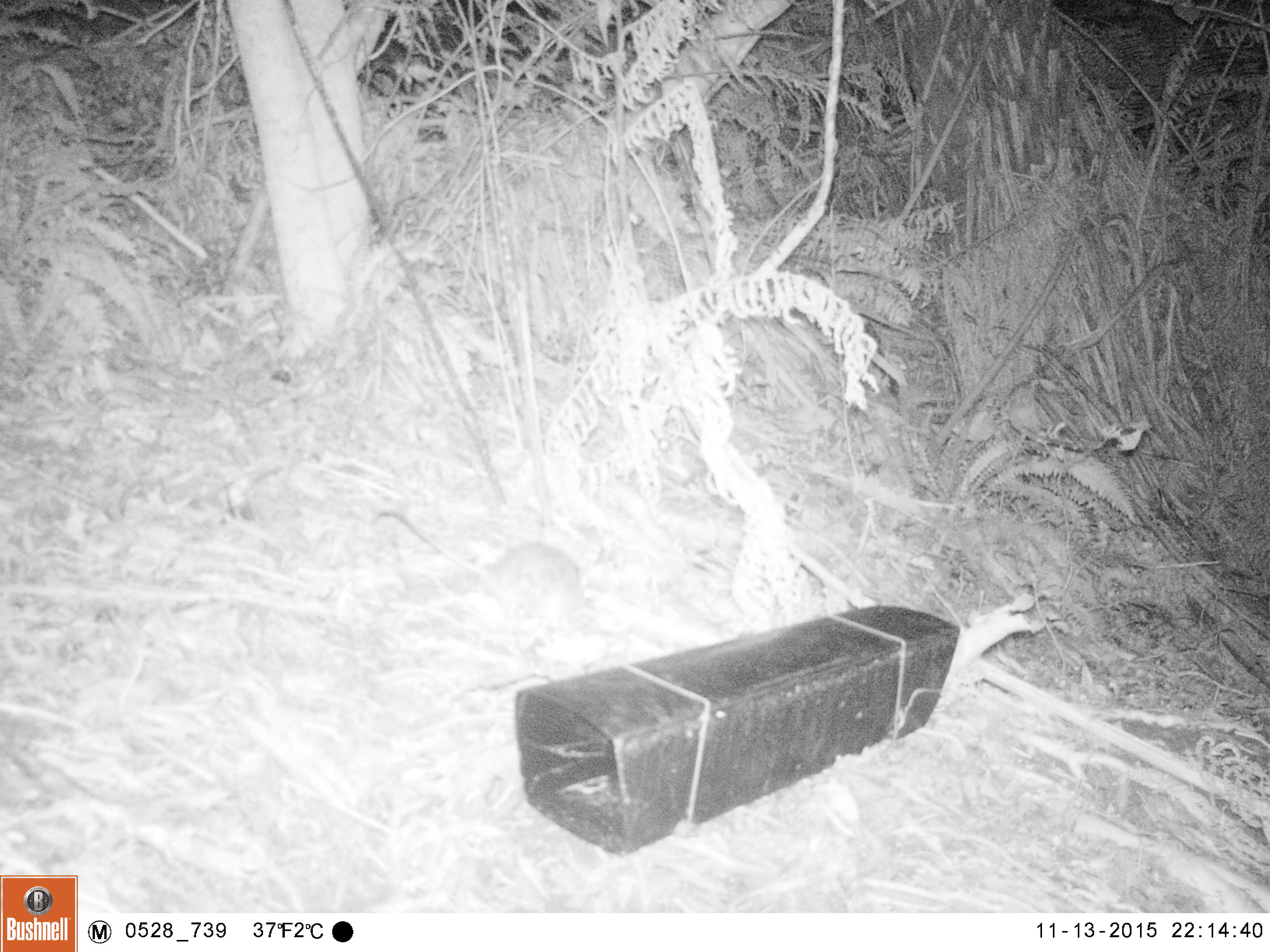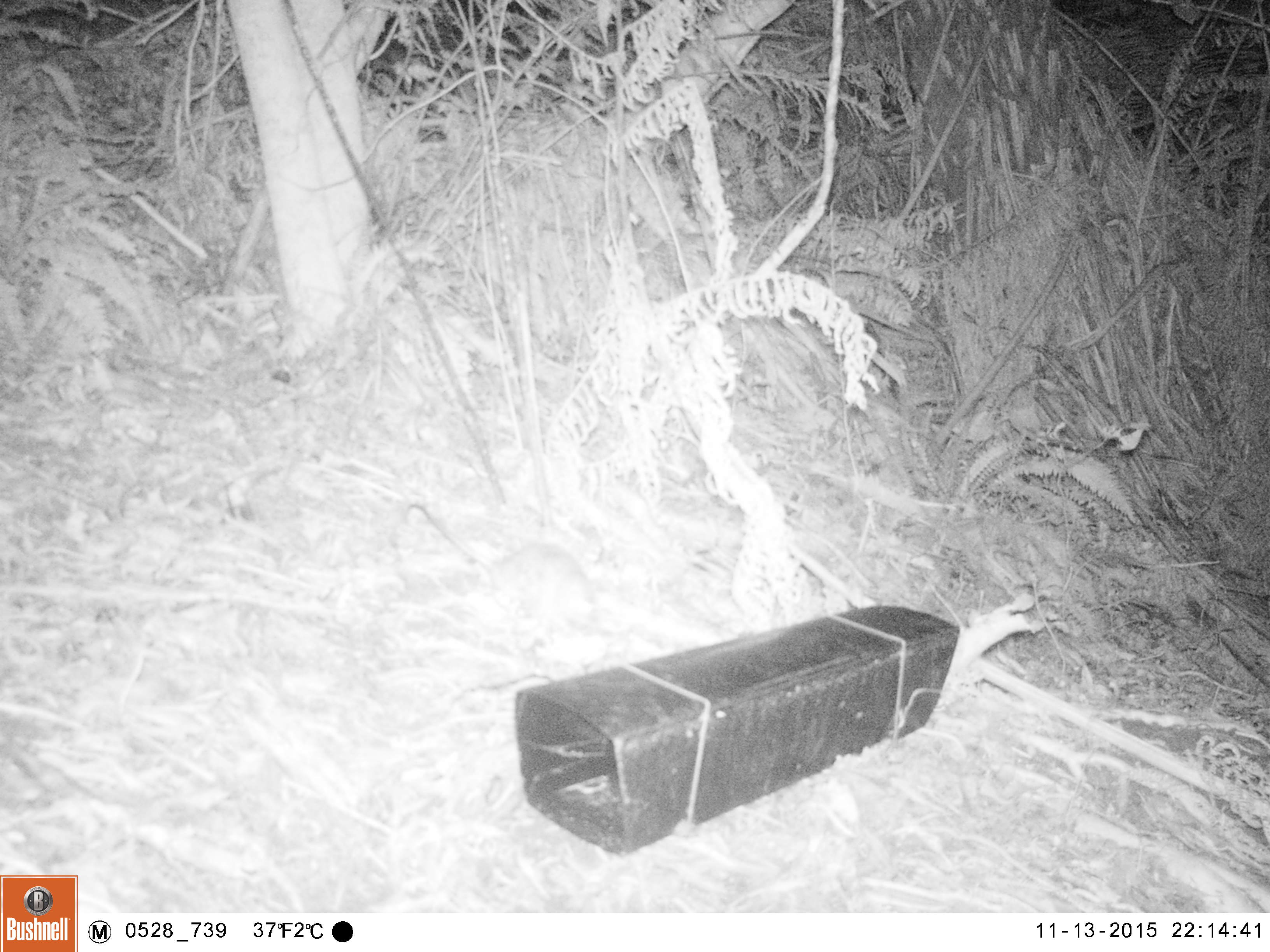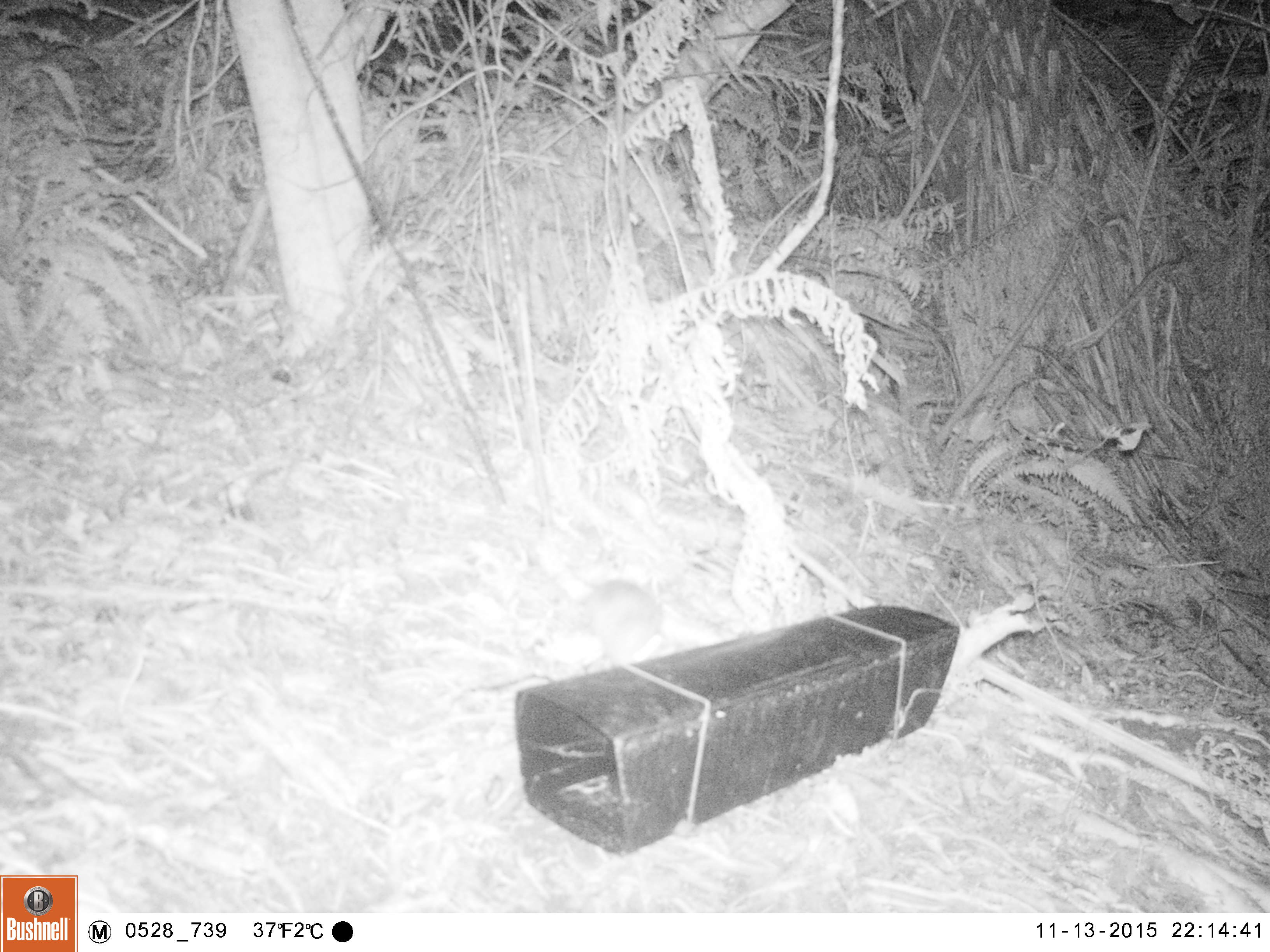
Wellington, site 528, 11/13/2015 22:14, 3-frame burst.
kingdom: Animalia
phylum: Chordata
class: Mammalia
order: Rodentia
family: Muridae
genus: Rattus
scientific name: Rattus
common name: rat